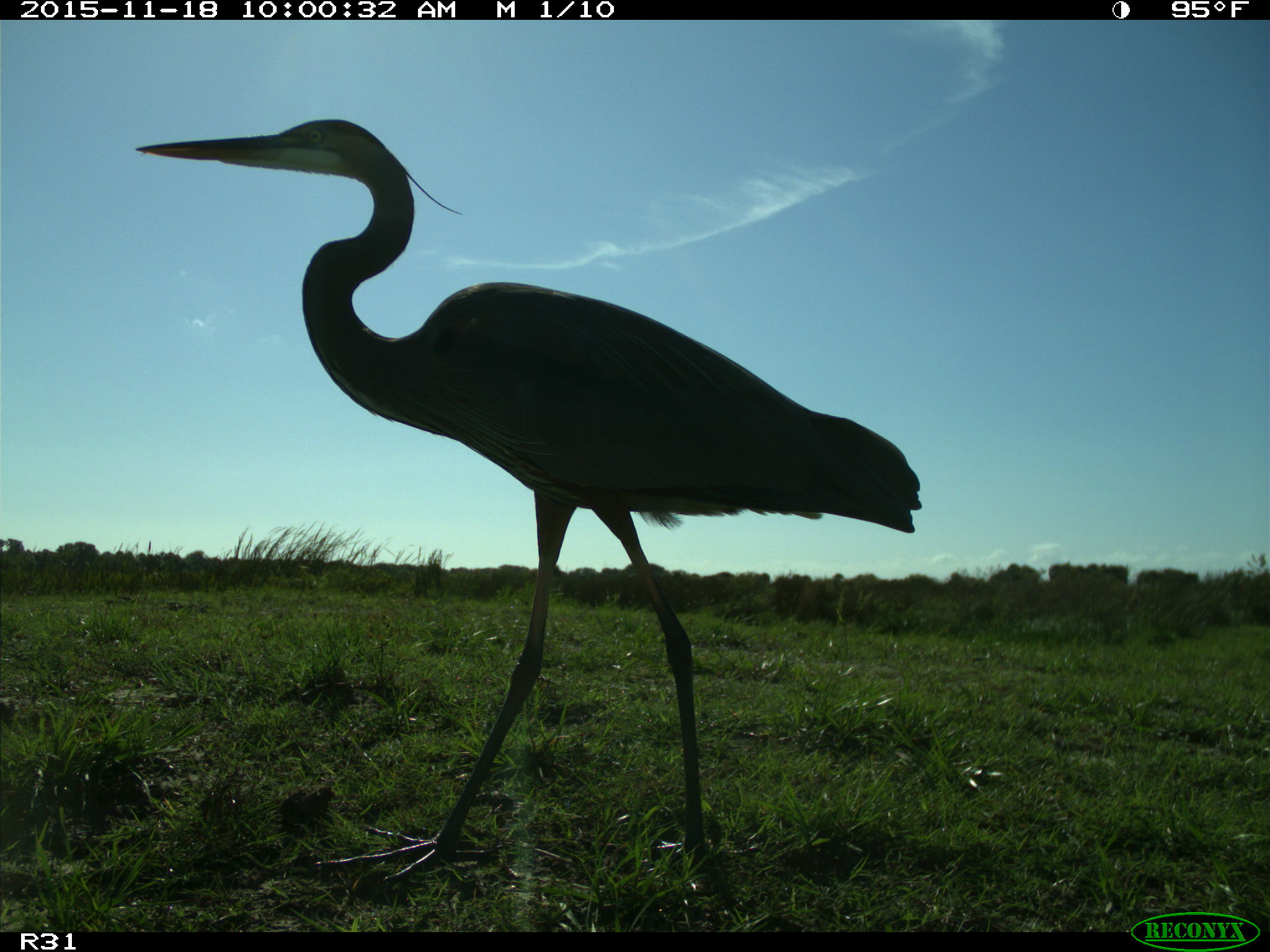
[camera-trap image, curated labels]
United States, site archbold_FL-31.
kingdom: Animalia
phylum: Chordata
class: Aves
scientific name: Aves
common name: birds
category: unidentified bird